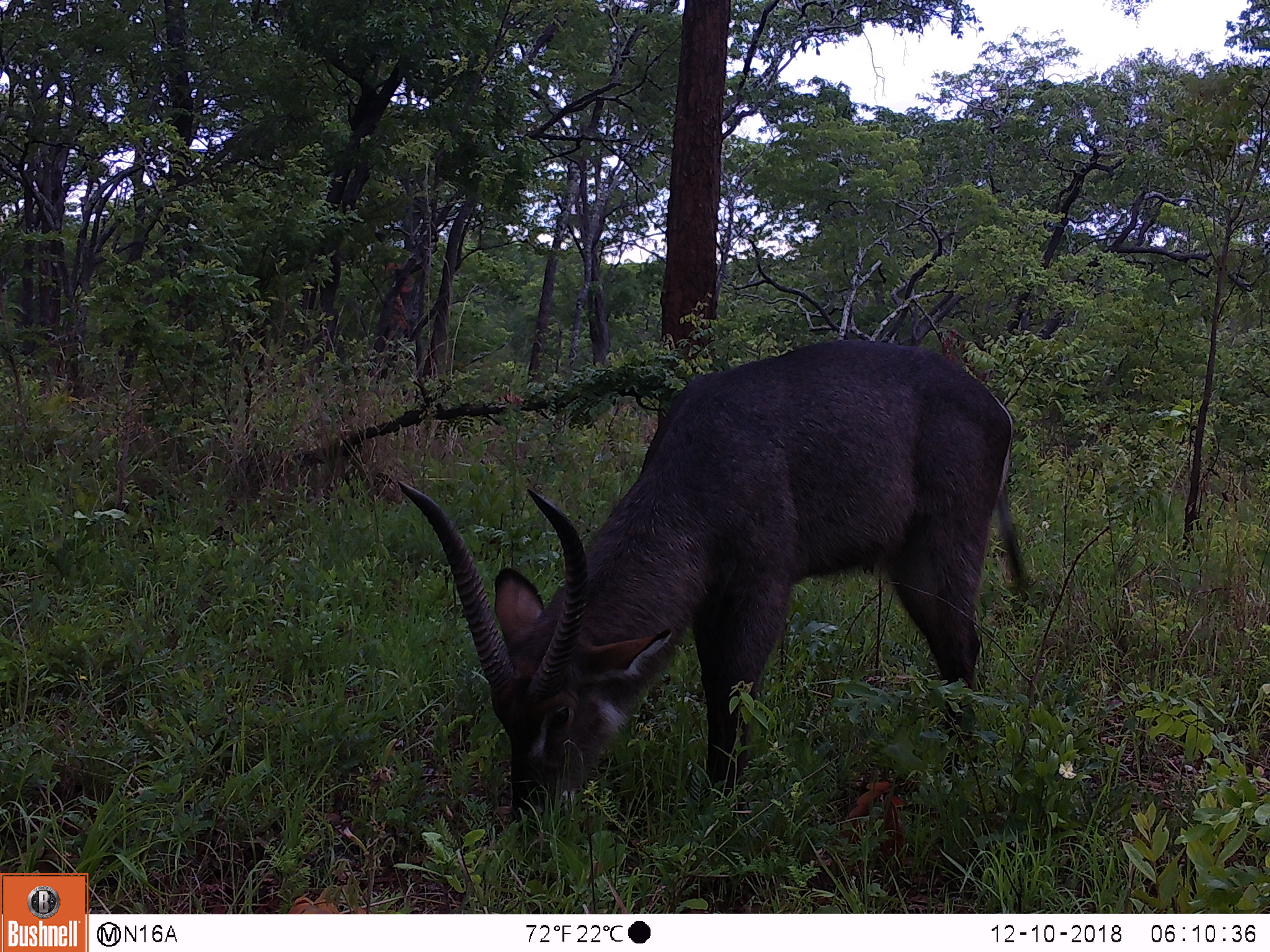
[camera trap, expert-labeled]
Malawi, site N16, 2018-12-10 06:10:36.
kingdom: Animalia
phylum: Chordata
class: Mammalia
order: Artiodactyla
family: Bovidae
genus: Kobus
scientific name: Kobus ellipsiprymnus ellipsiprymnus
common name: common waterbuck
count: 1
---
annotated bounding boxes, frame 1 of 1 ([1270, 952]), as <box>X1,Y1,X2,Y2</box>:
common waterbuck: <box>390,324,1030,863</box>